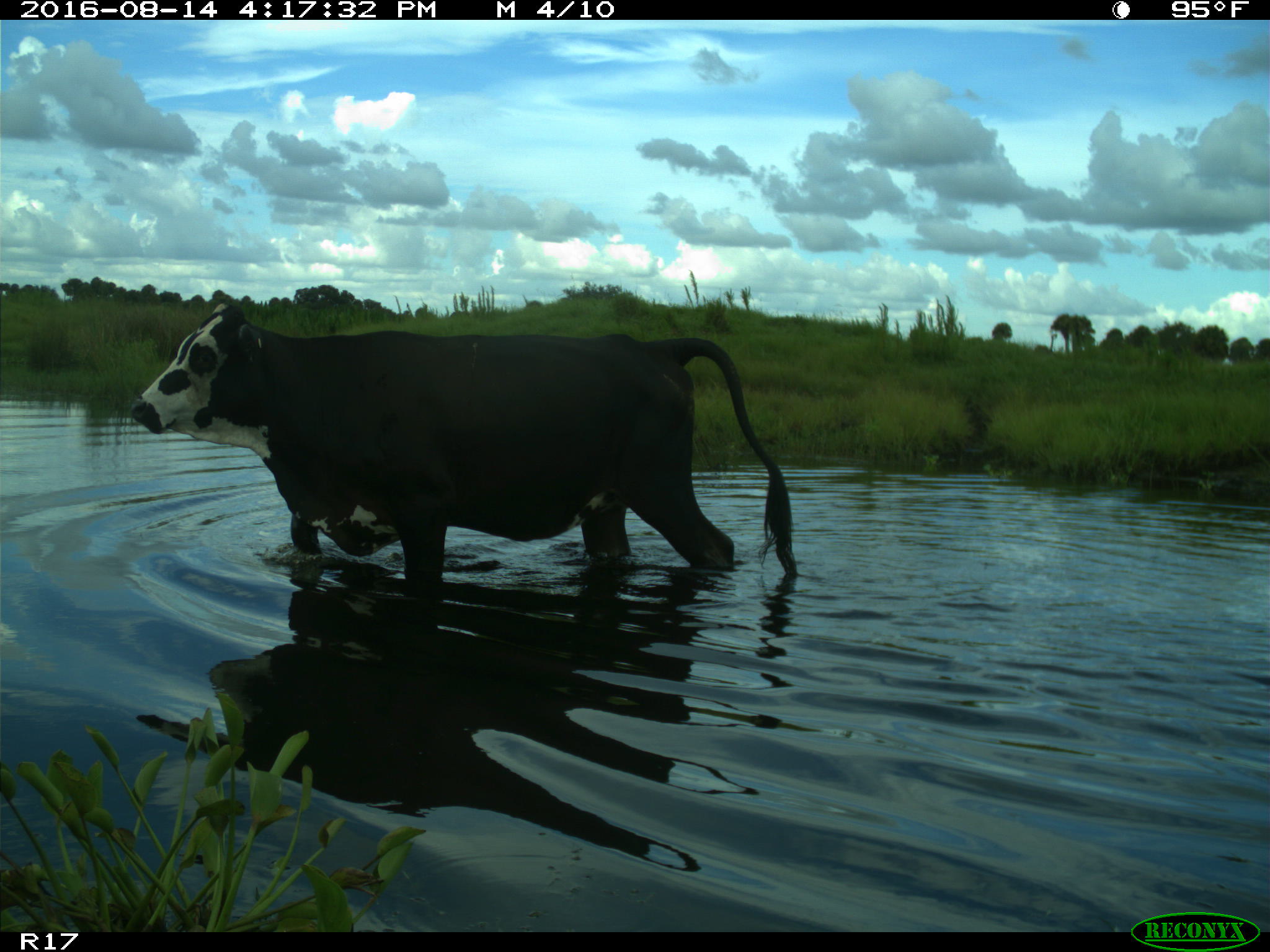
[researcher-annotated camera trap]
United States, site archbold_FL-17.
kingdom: Animalia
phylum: Chordata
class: Mammalia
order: Artiodactyla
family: Bovidae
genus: Bos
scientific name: Bos taurus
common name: domestic cow